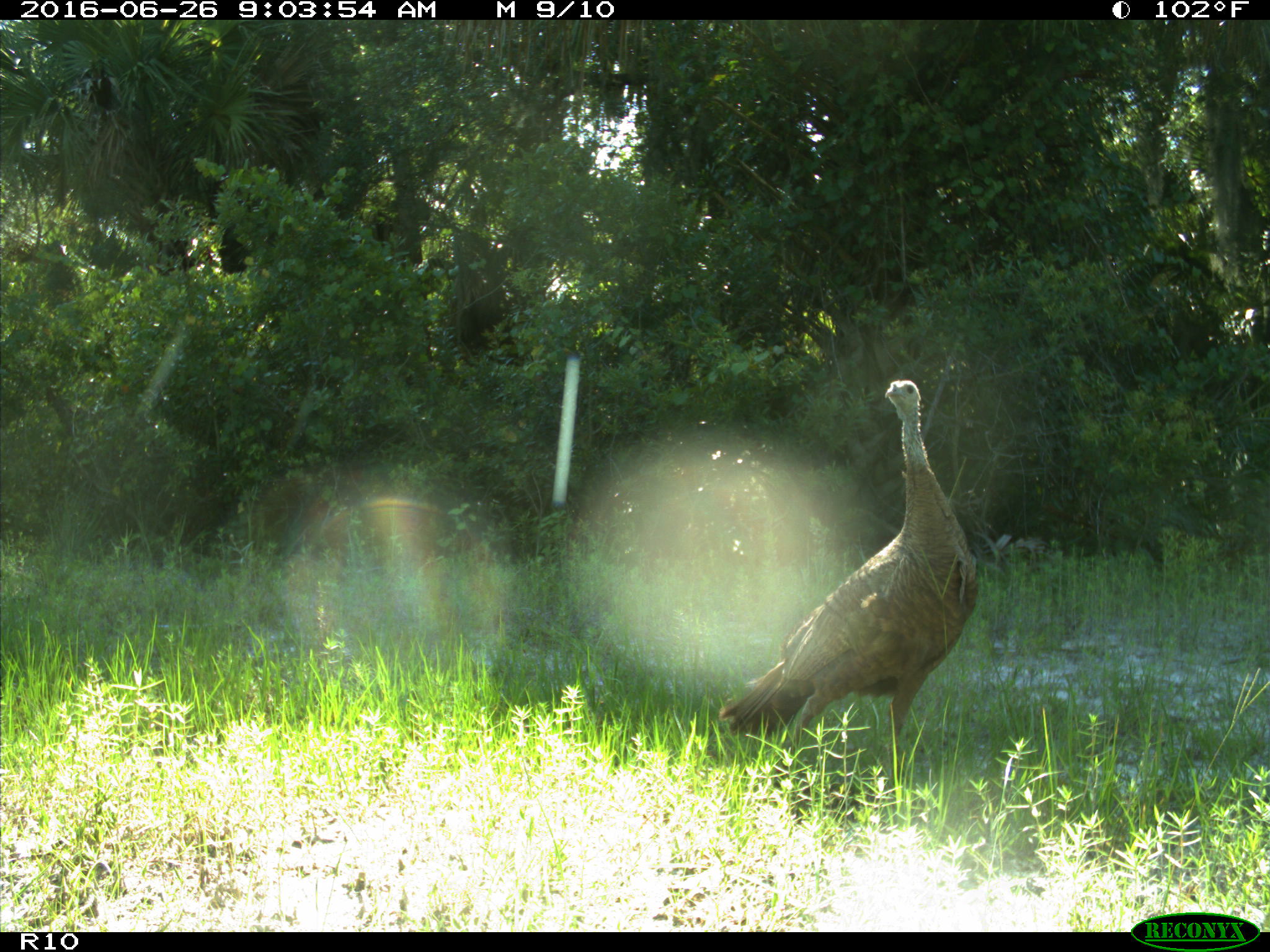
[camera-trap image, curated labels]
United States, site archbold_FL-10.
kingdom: Animalia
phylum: Chordata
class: Aves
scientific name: Aves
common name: birds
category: unidentified bird